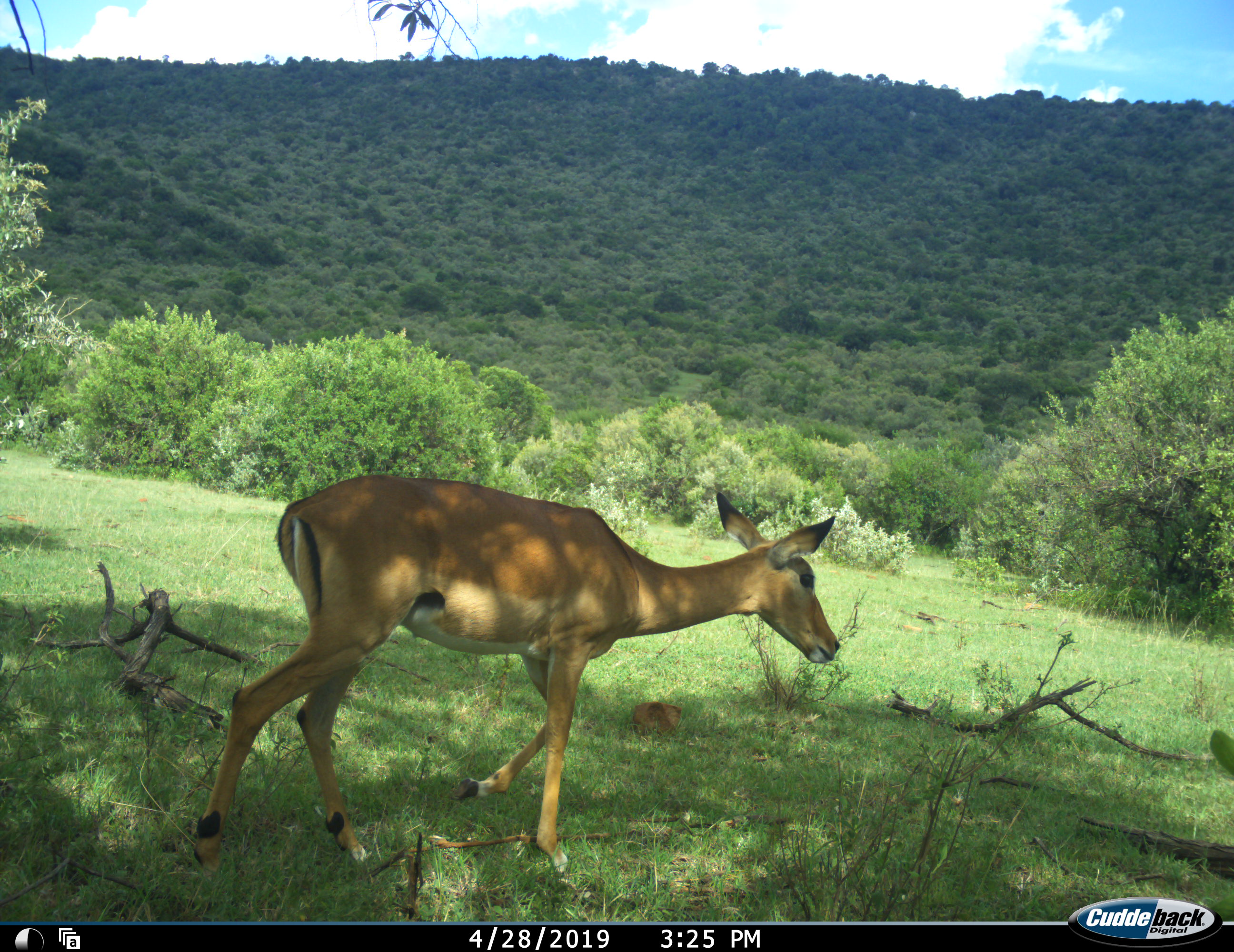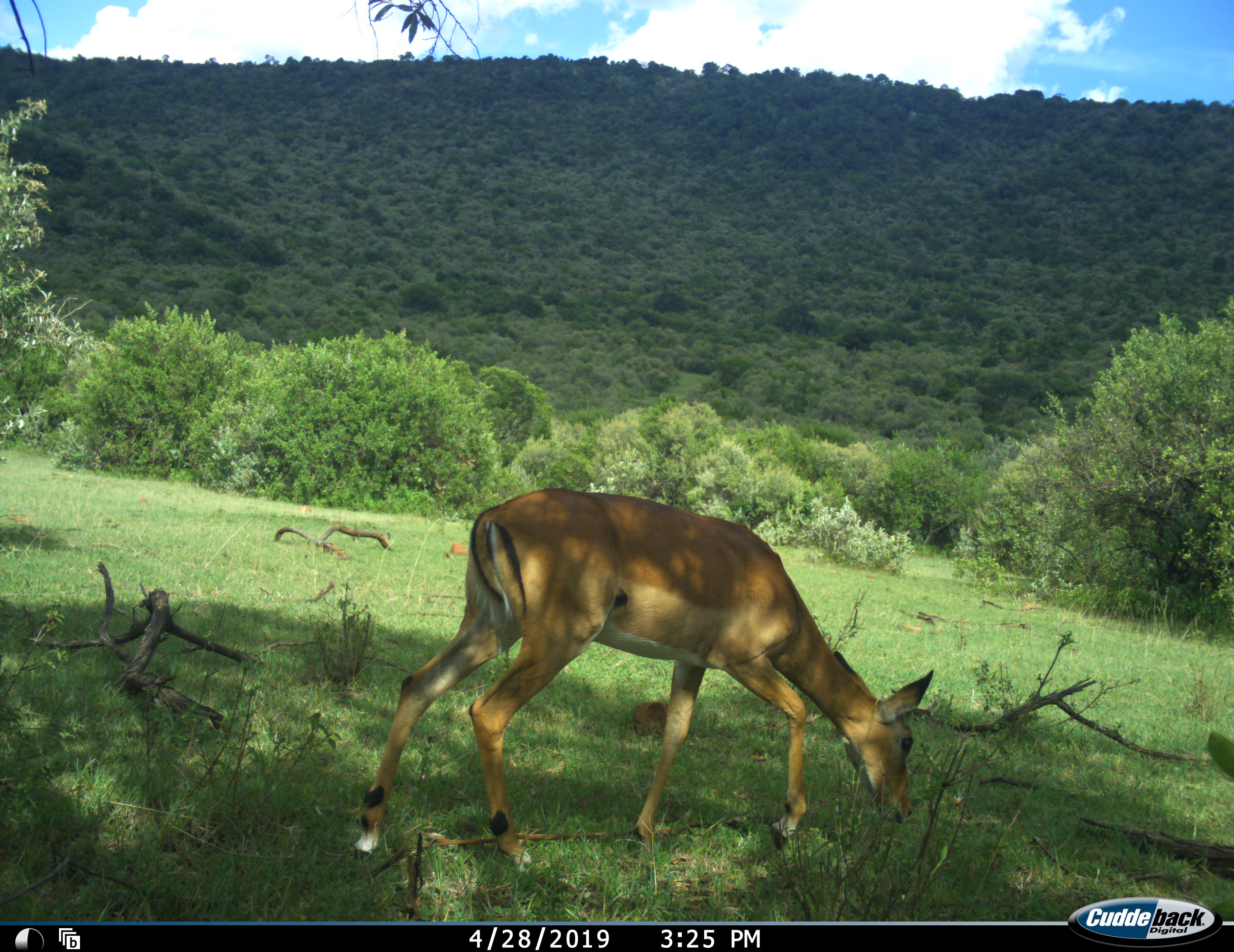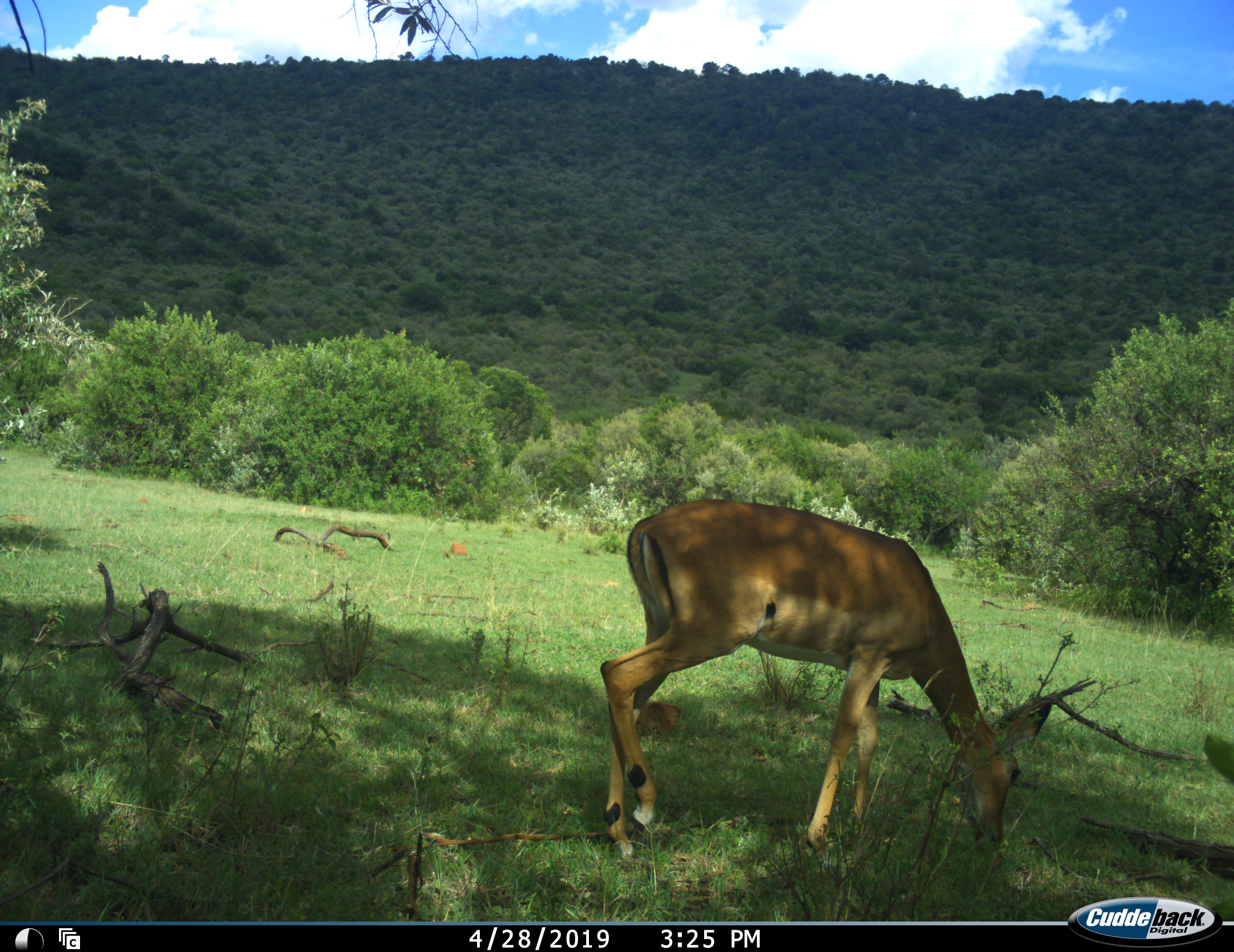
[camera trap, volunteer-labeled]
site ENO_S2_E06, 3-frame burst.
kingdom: Animalia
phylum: Chordata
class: Mammalia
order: Artiodactyla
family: Bovidae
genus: Aepyceros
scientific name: Aepyceros melampus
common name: impala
Impala (Aepyceros melampus), count 1. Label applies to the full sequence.